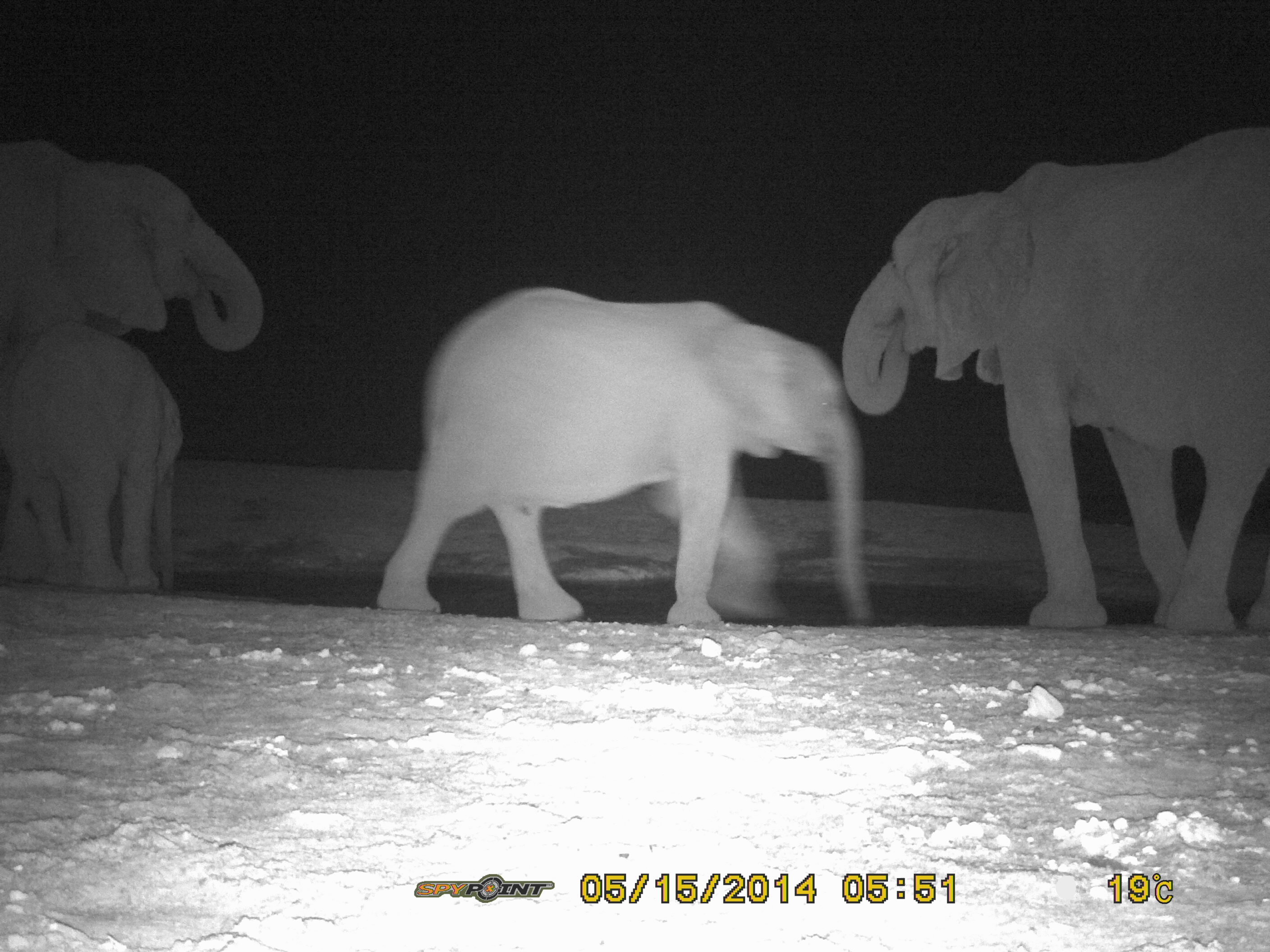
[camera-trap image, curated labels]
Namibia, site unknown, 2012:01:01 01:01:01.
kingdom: Animalia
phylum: Chordata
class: Mammalia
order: Proboscidea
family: Elephantidae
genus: Loxodonta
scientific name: Loxodonta africana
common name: african elephant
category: loxodanta africana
Loxodanta africana (african elephant) (Loxodonta africana).